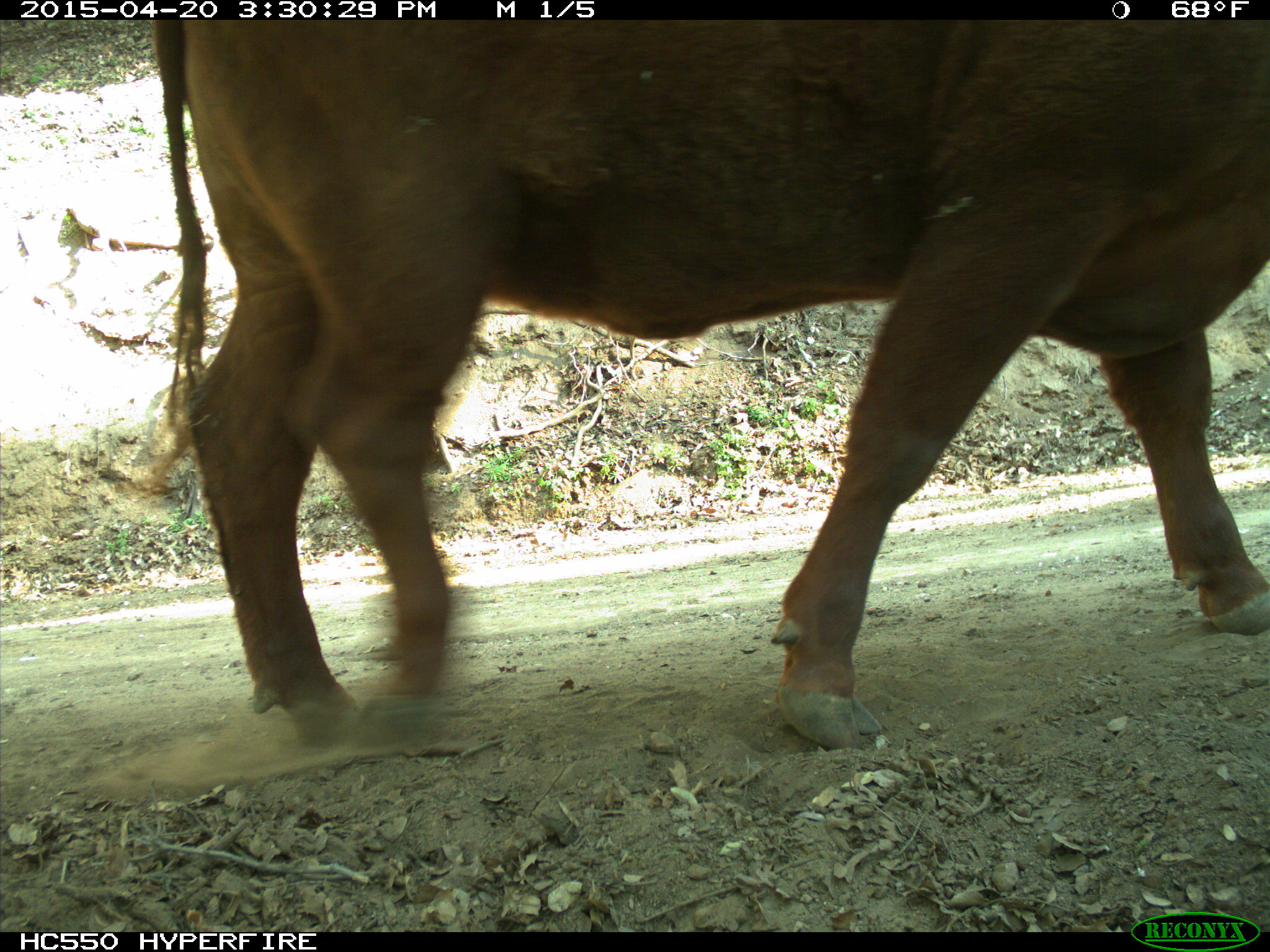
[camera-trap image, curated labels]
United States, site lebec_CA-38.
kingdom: Animalia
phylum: Chordata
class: Mammalia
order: Artiodactyla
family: Bovidae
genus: Bos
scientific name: Bos taurus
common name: domestic cow